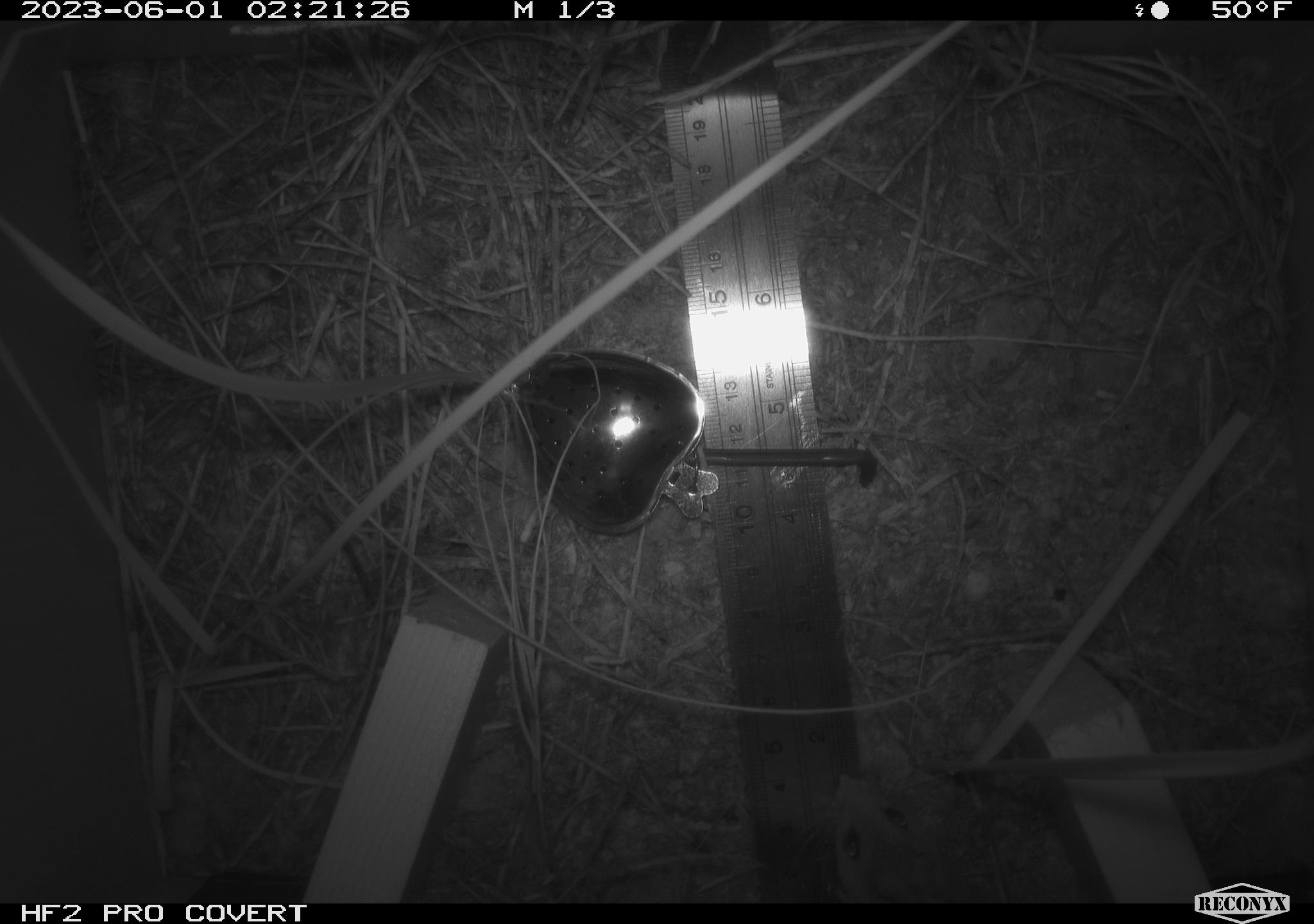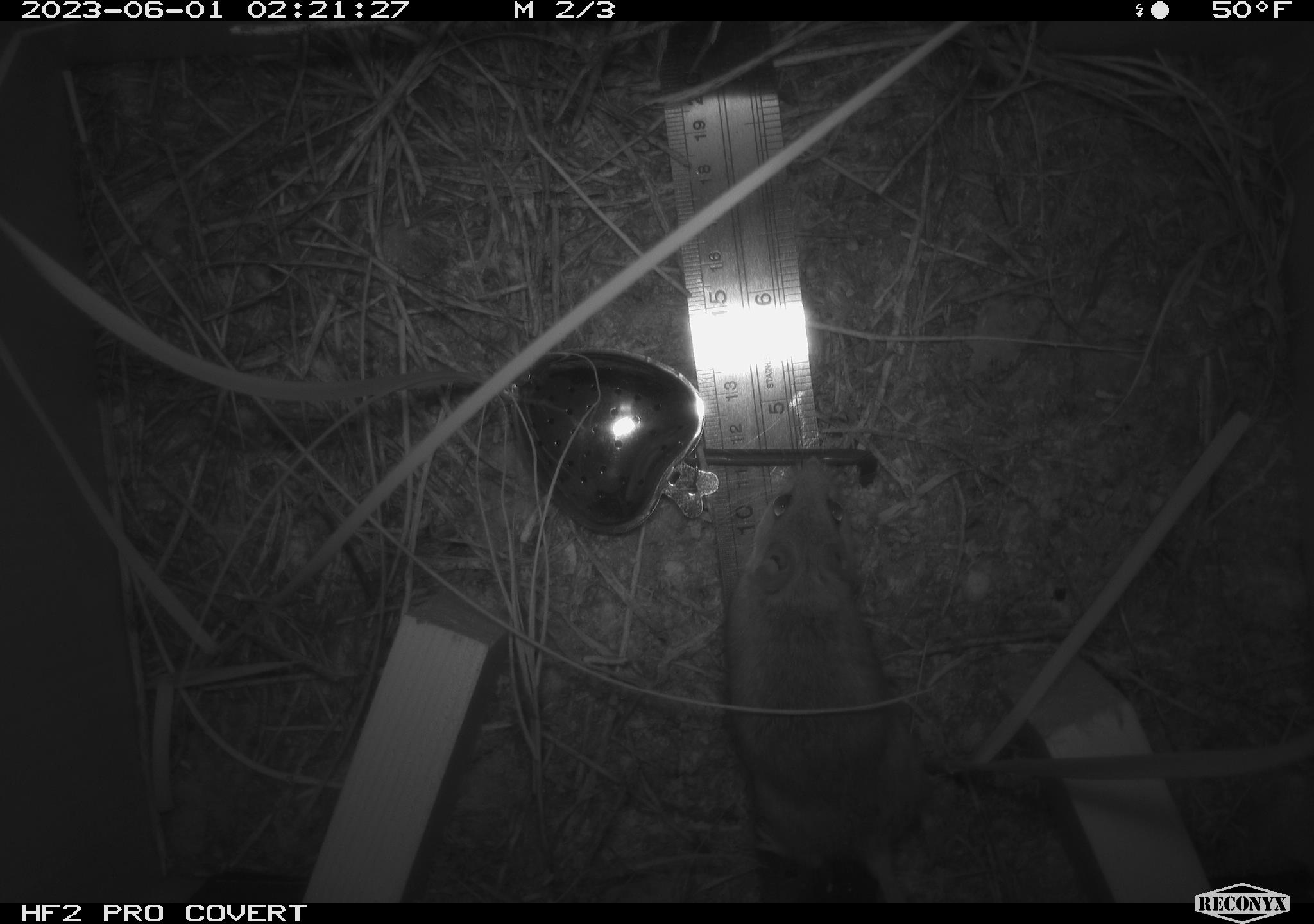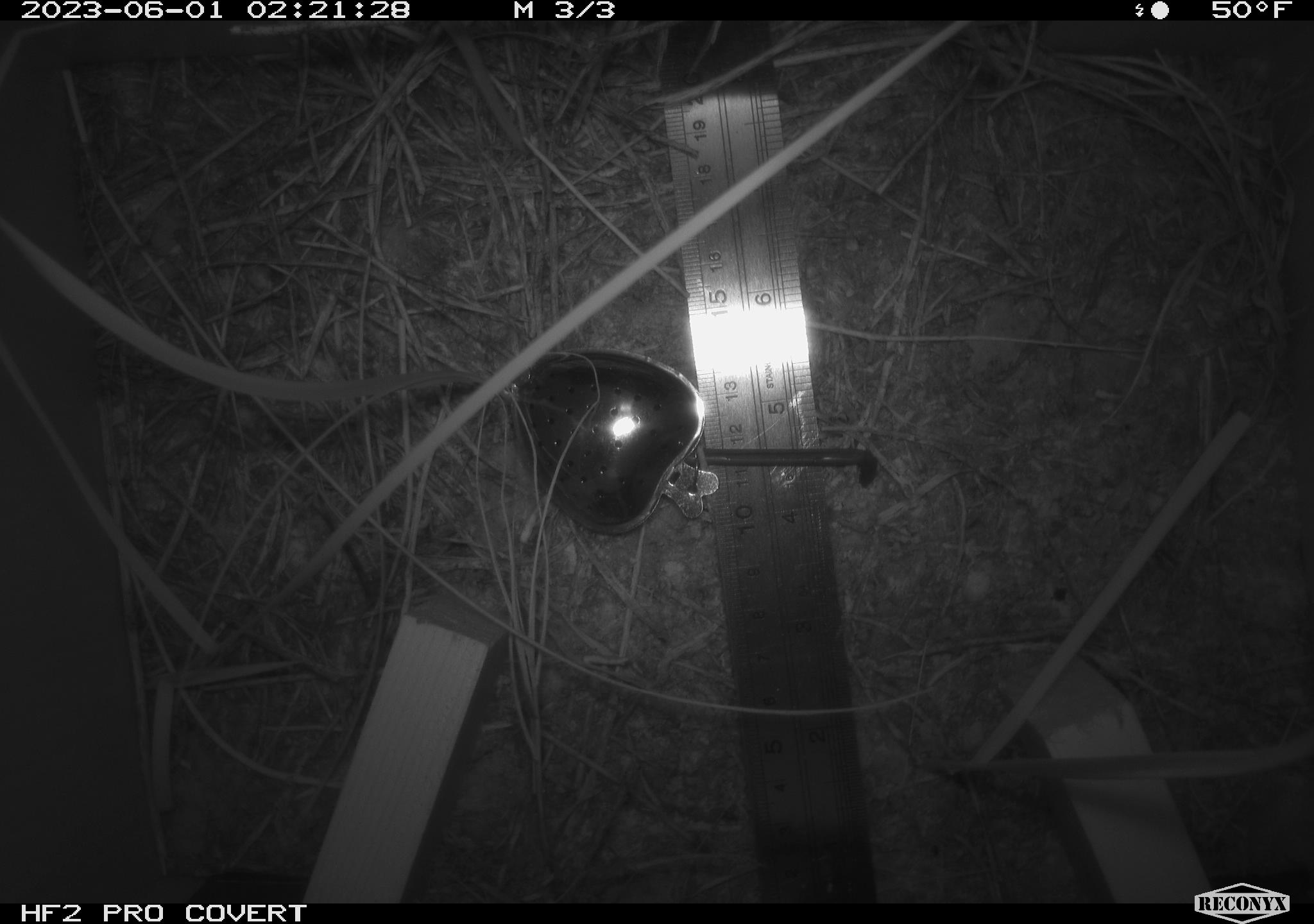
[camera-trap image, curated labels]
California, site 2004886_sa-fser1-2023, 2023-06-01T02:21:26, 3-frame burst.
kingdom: Animalia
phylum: Chordata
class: Mammalia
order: Rodentia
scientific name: Rodentia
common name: mouse species